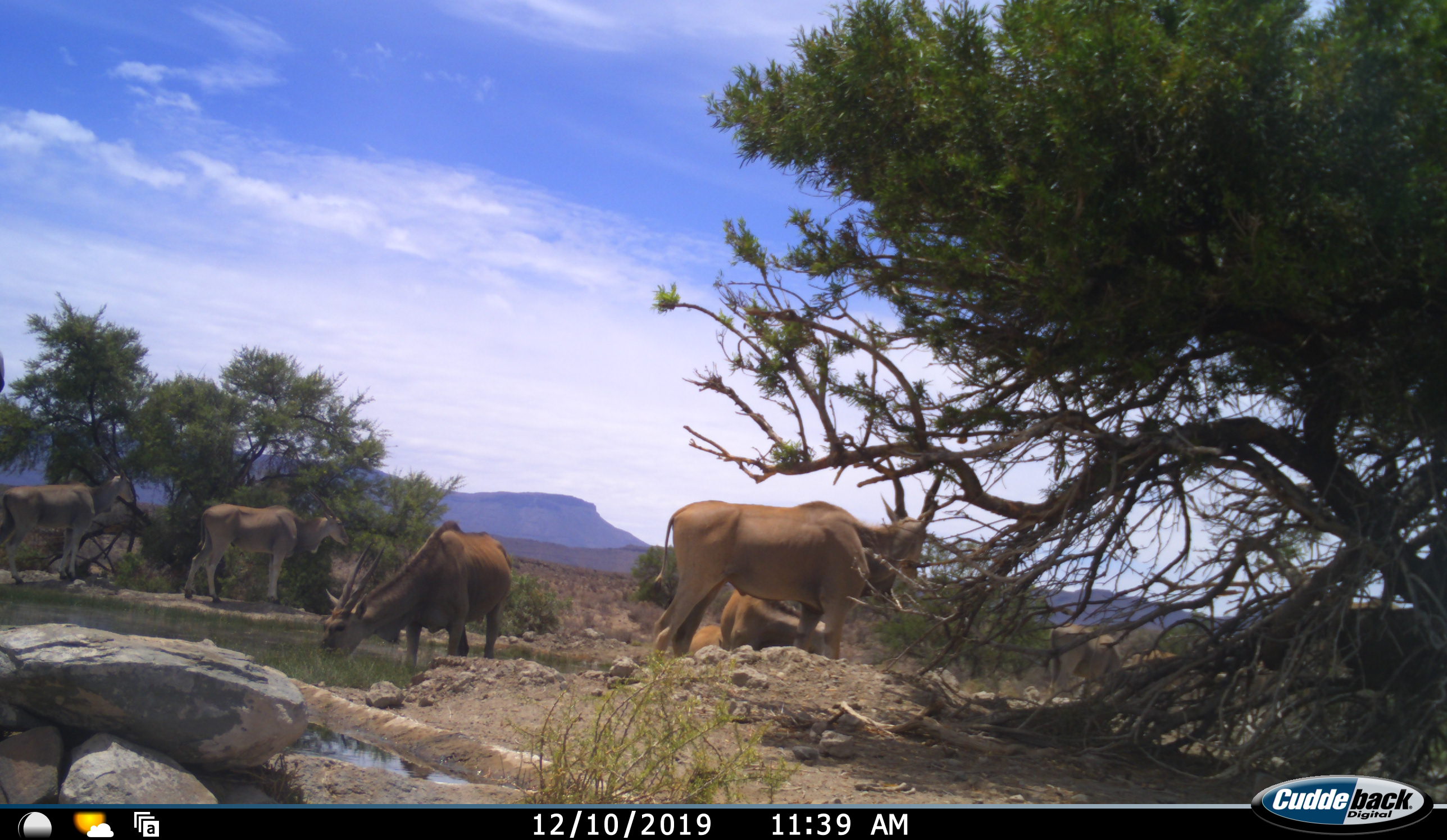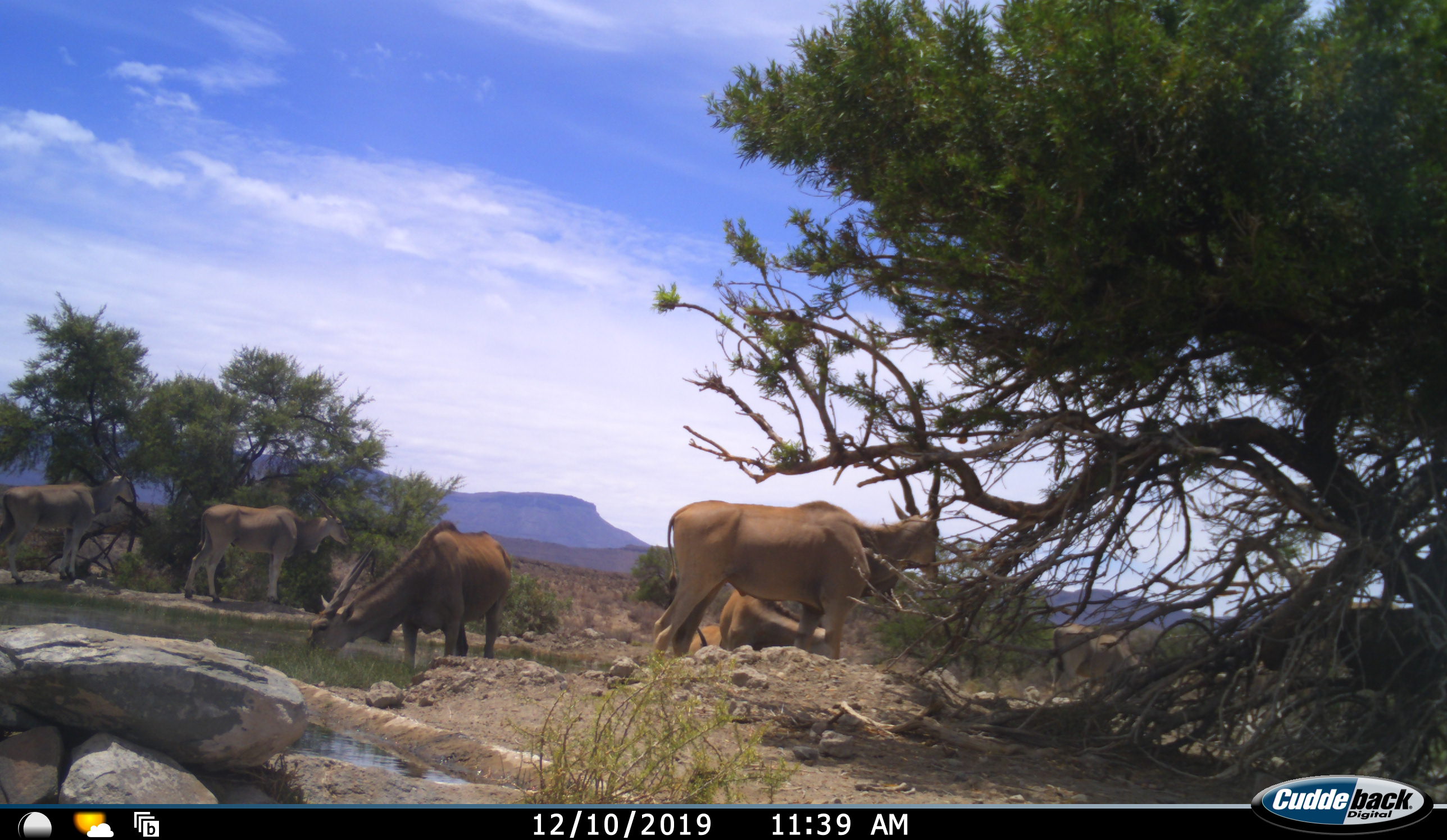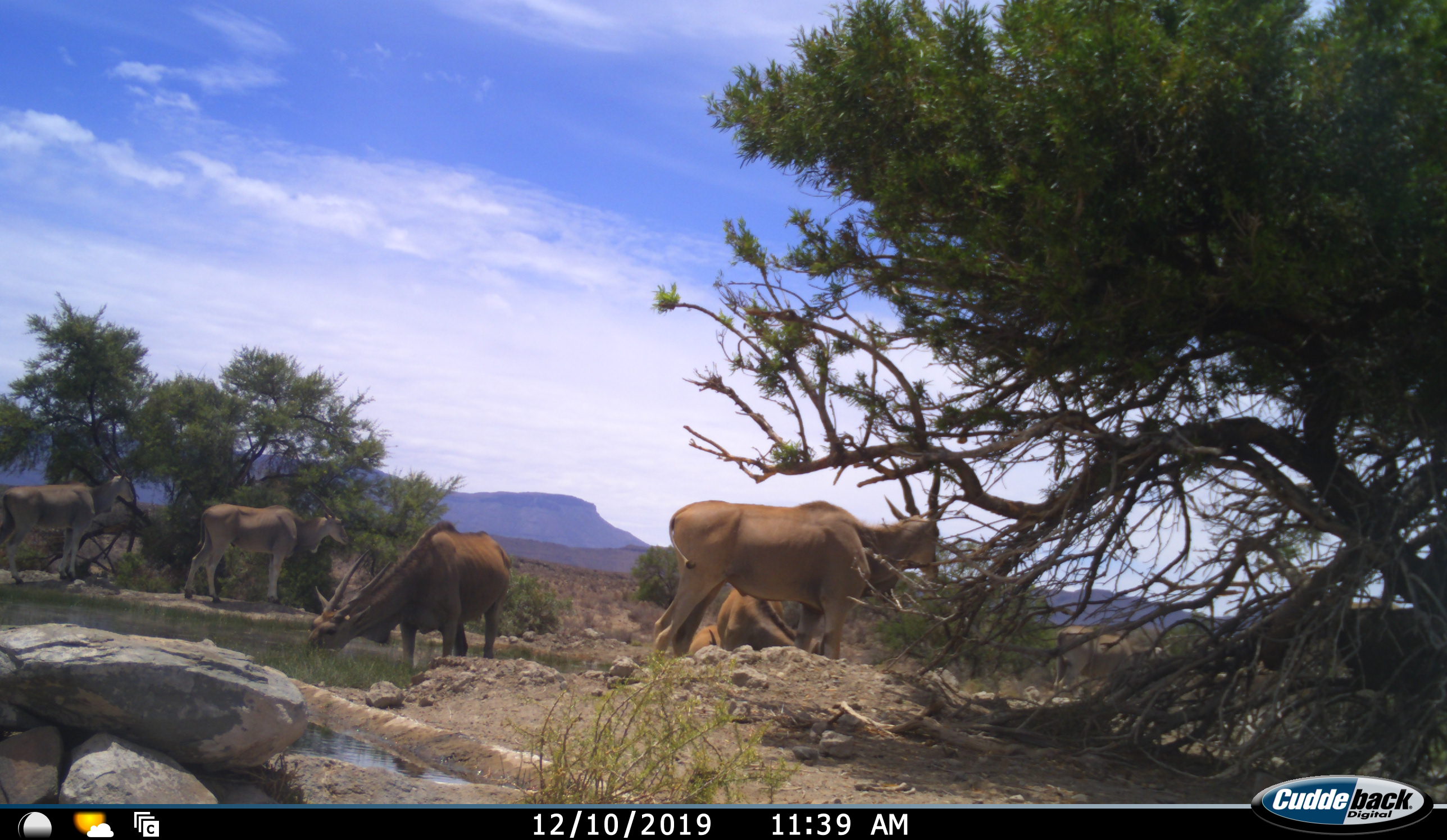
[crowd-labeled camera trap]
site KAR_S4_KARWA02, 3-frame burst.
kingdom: Animalia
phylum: Chordata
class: Mammalia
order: Artiodactyla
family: Bovidae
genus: Tragelaphus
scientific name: Tragelaphus oryx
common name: eland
Eland (Tragelaphus oryx), count 7. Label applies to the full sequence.